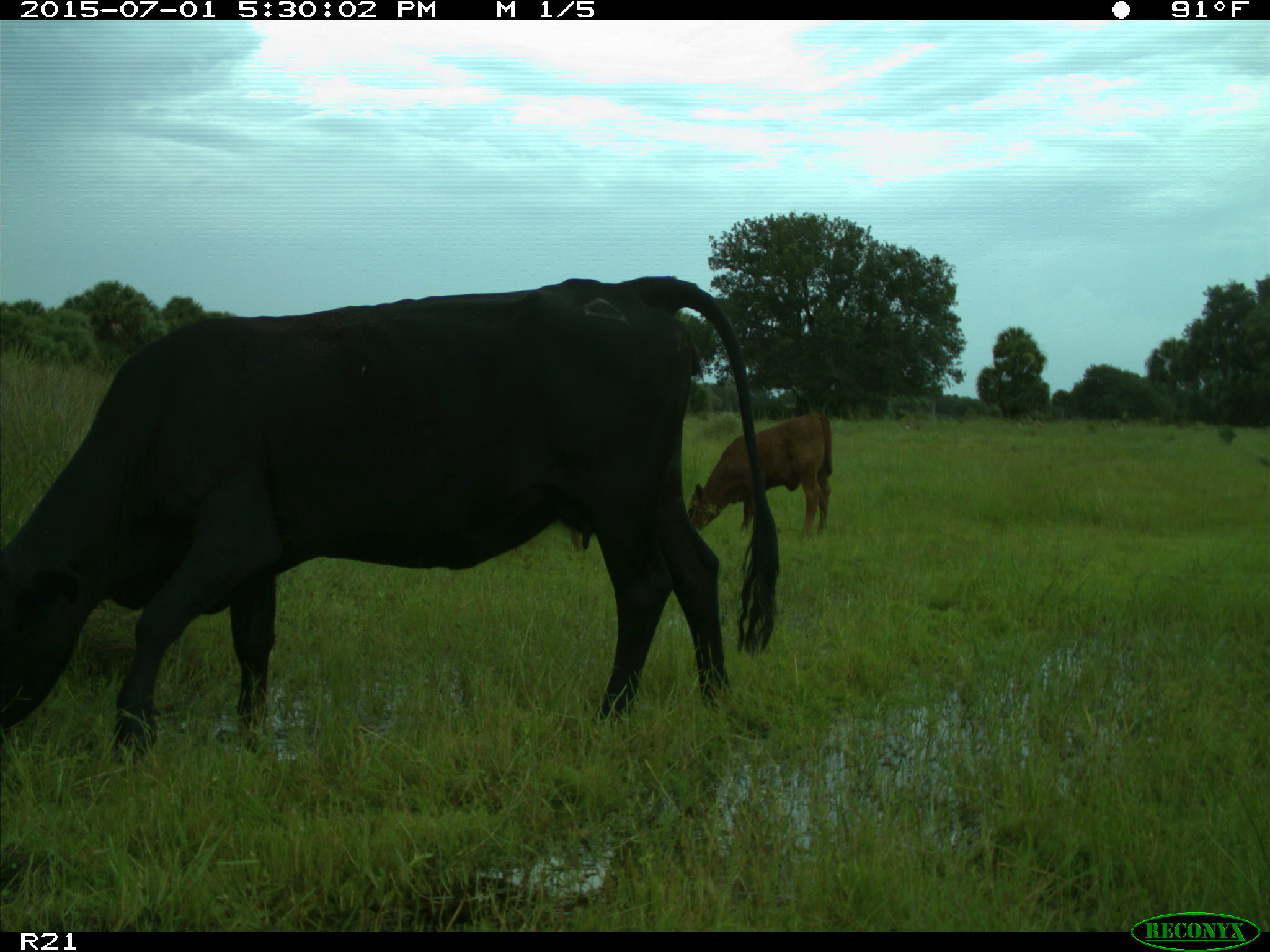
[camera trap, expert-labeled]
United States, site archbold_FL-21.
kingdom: Animalia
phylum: Chordata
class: Mammalia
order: Artiodactyla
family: Bovidae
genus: Bos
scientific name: Bos taurus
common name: domestic cow